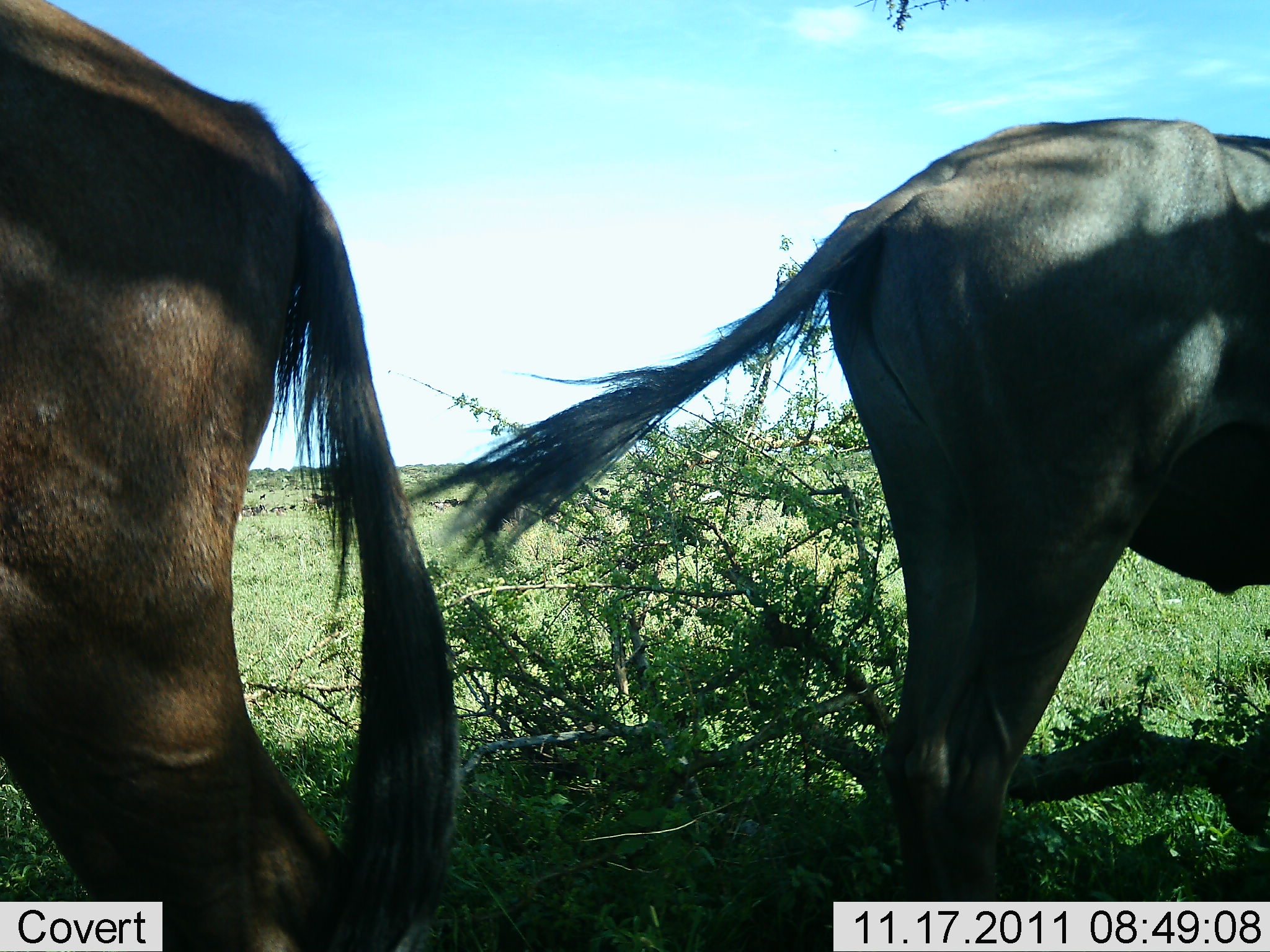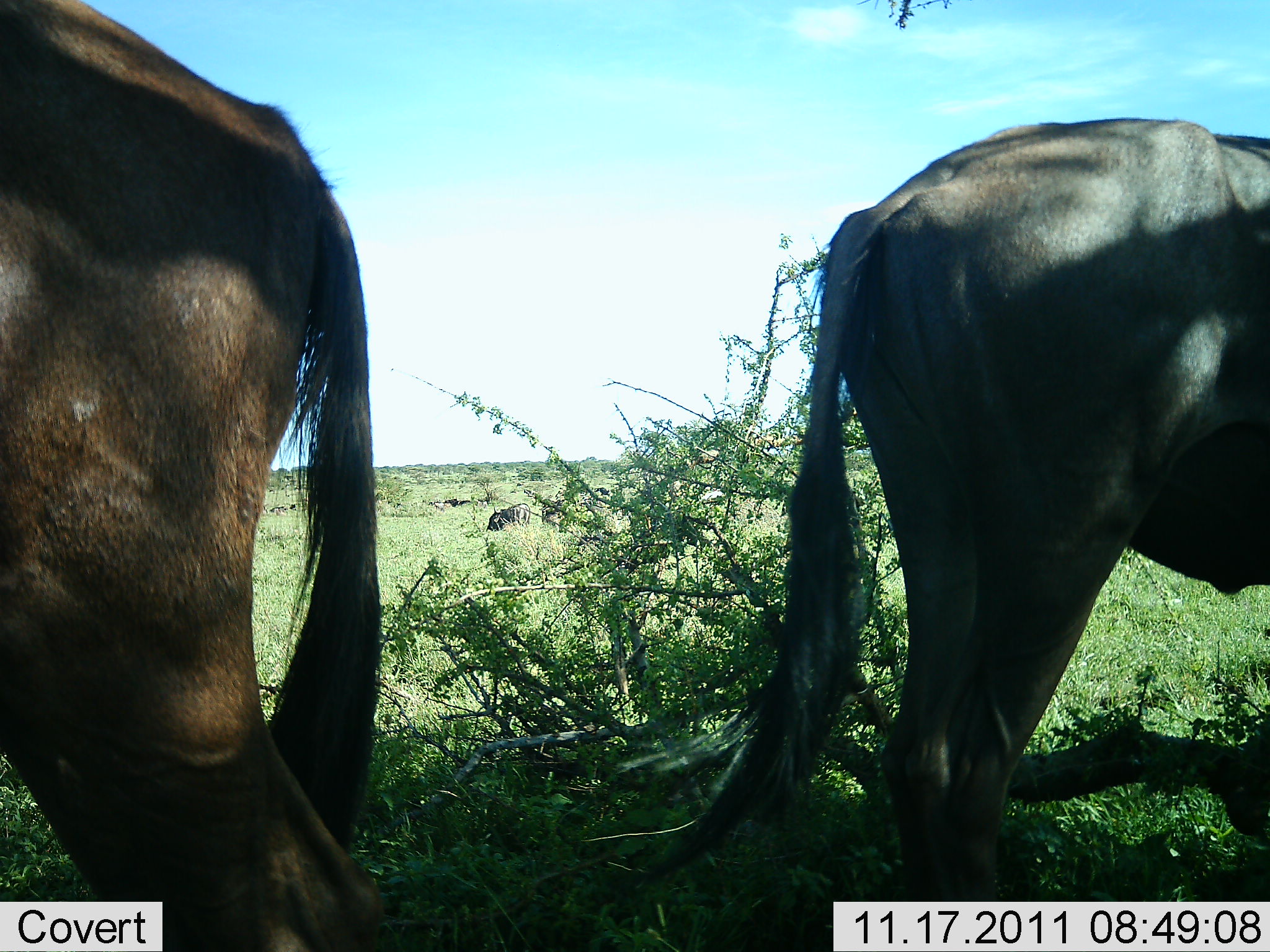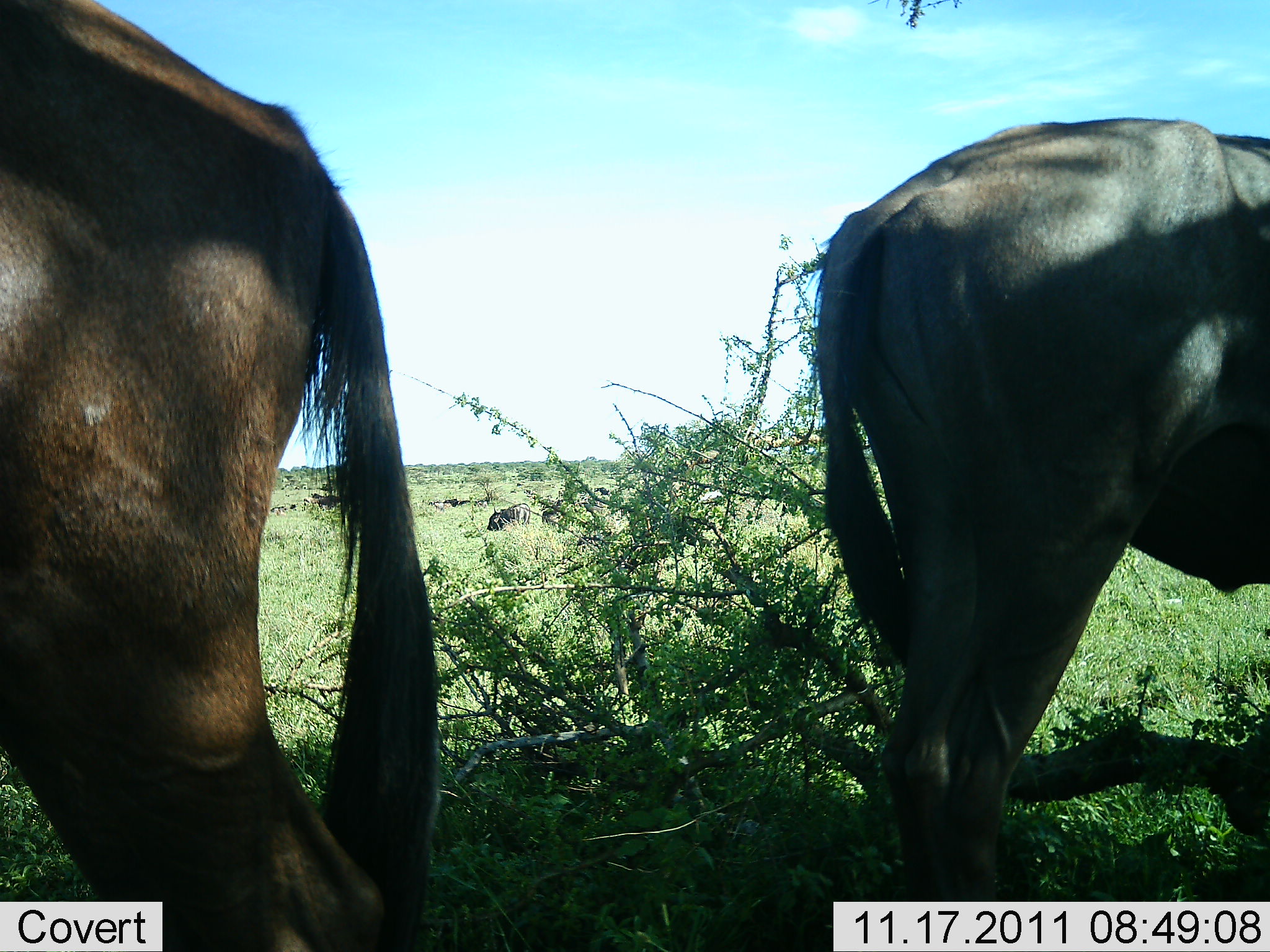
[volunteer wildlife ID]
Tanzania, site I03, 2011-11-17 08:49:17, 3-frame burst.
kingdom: Animalia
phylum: Chordata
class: Mammalia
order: Artiodactyla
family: Bovidae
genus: Connochaetes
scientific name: Connochaetes taurinus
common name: blue wildebeest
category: wildebeest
Wildebeest (blue wildebeest) (Connochaetes taurinus), count 2. Behavior (volunteer vote fractions): standing 100%, resting 0%, moving 0%, interacting 0%. Young present (vote fraction): 0%. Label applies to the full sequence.